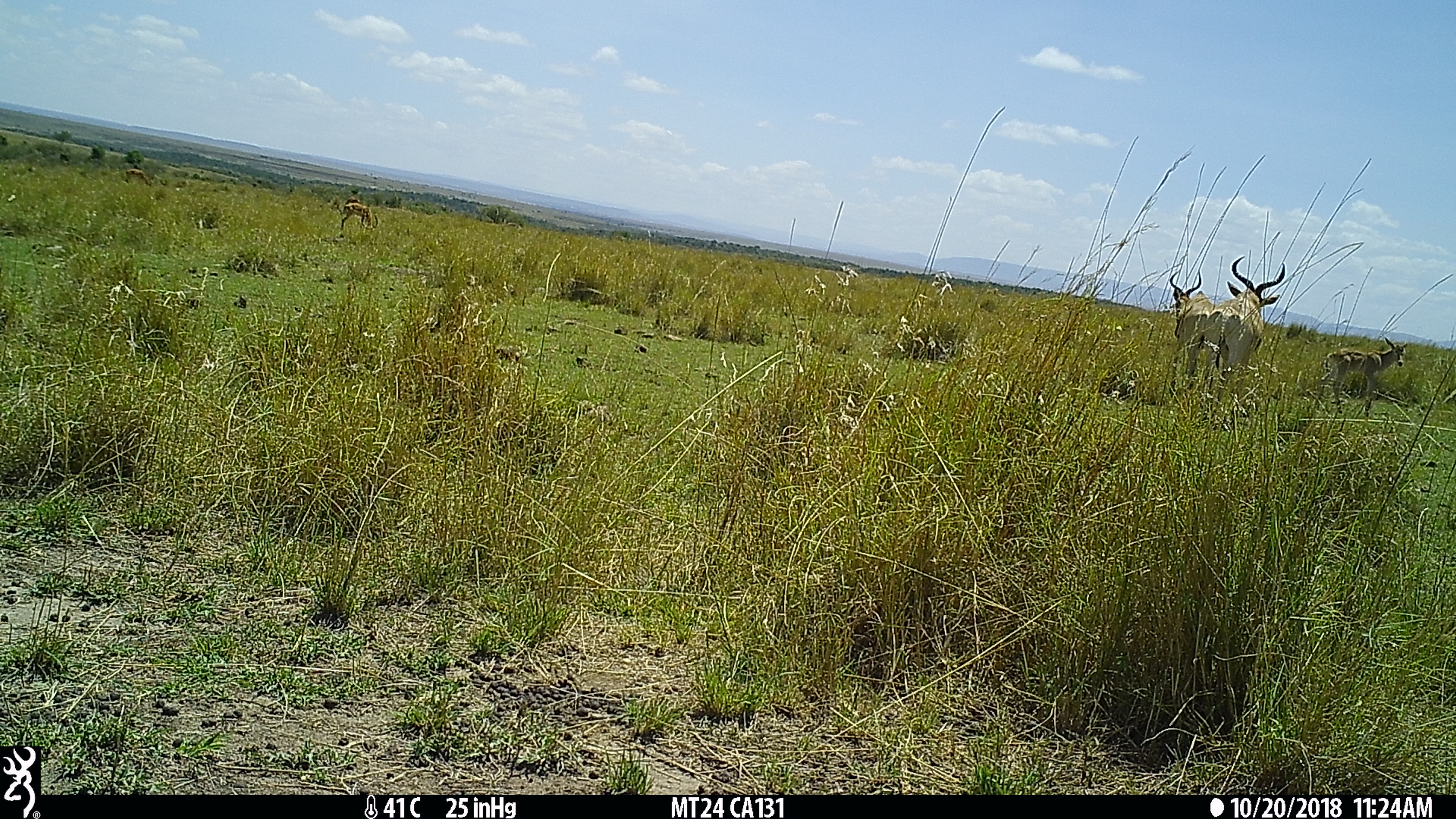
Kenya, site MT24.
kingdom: Animalia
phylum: Chordata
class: Mammalia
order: Artiodactyla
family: Bovidae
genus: Aepyceros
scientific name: Aepyceros melampus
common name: impala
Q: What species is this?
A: Impala (Aepyceros melampus).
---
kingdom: Animalia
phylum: Chordata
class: Mammalia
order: Artiodactyla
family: Bovidae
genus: Alcelaphus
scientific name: Alcelaphus buselaphus cokii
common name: coke's hartebeest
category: hartebeest cokes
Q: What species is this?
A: Hartebeest cokes (coke's hartebeest) (Alcelaphus buselaphus cokii).